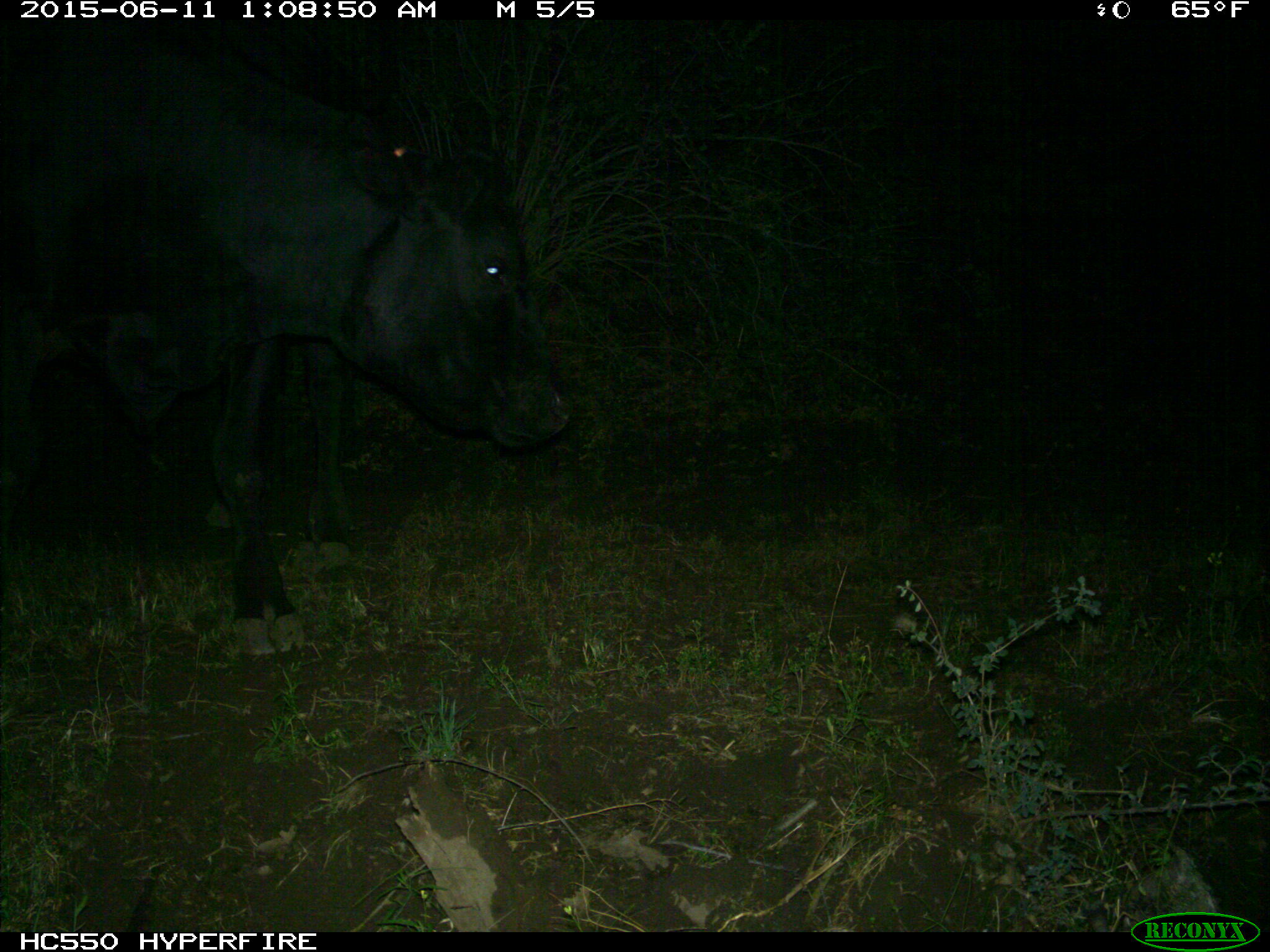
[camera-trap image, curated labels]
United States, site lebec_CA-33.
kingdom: Animalia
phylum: Chordata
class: Mammalia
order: Artiodactyla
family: Bovidae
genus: Bos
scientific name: Bos taurus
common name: domestic cow